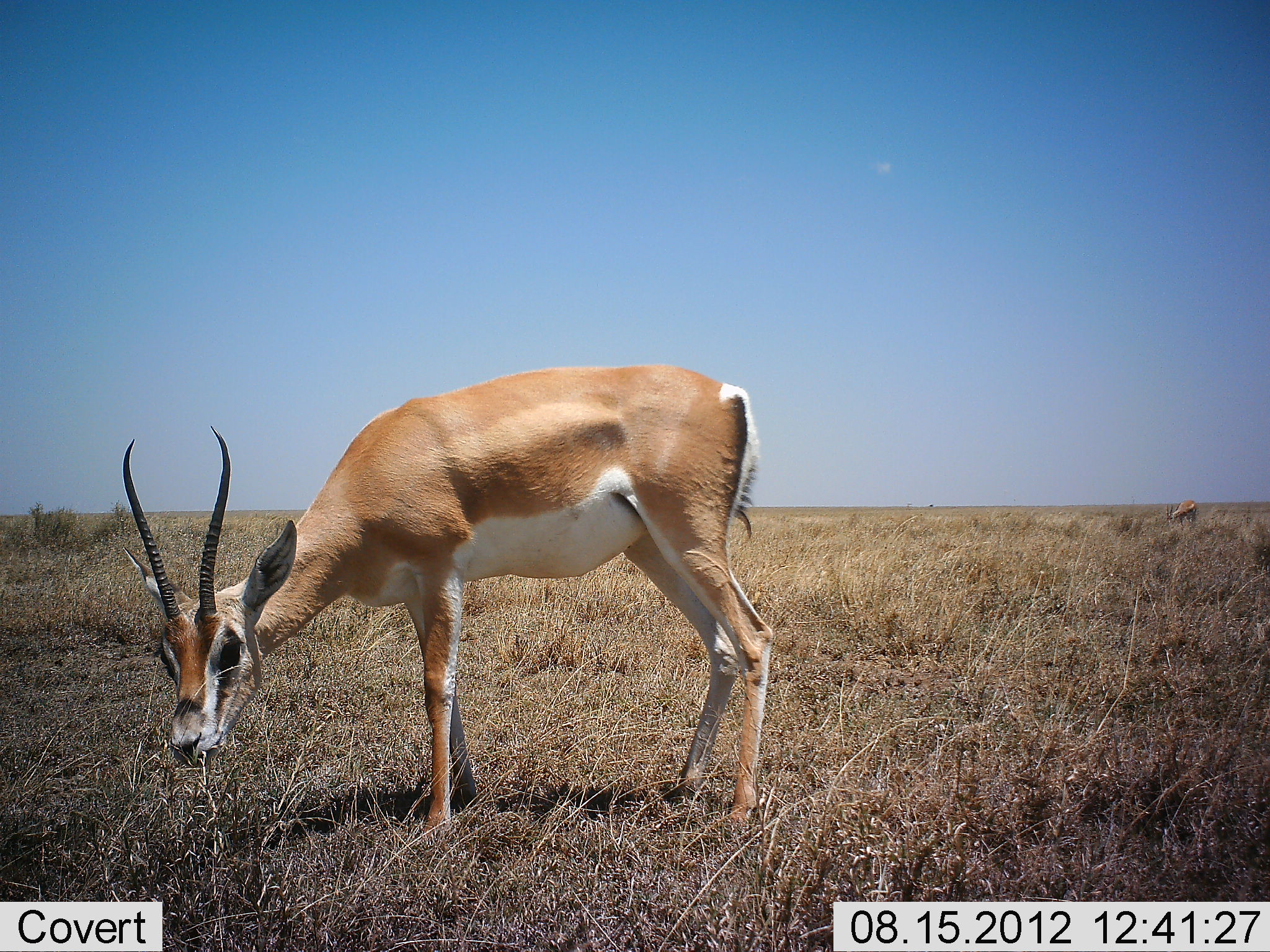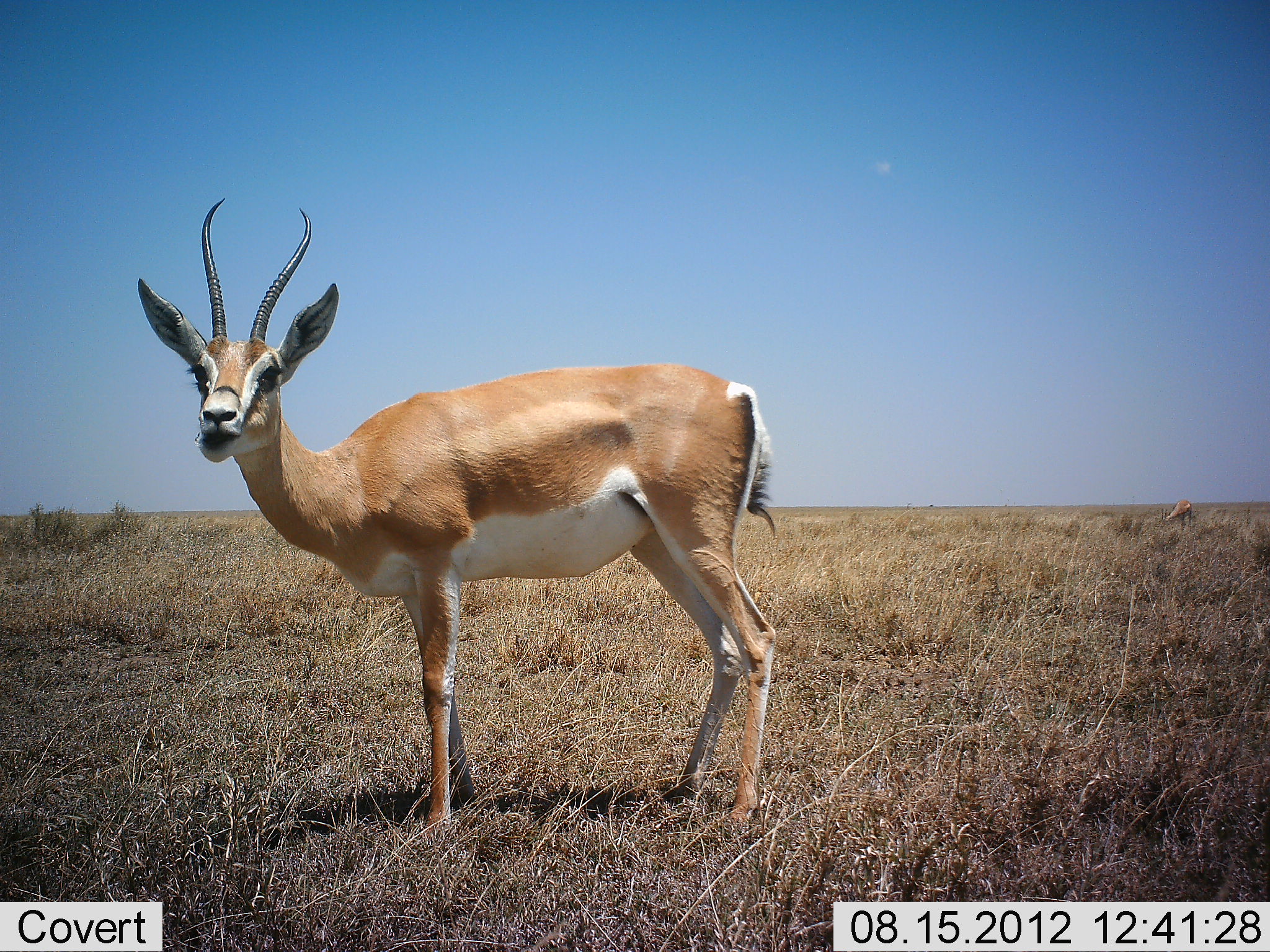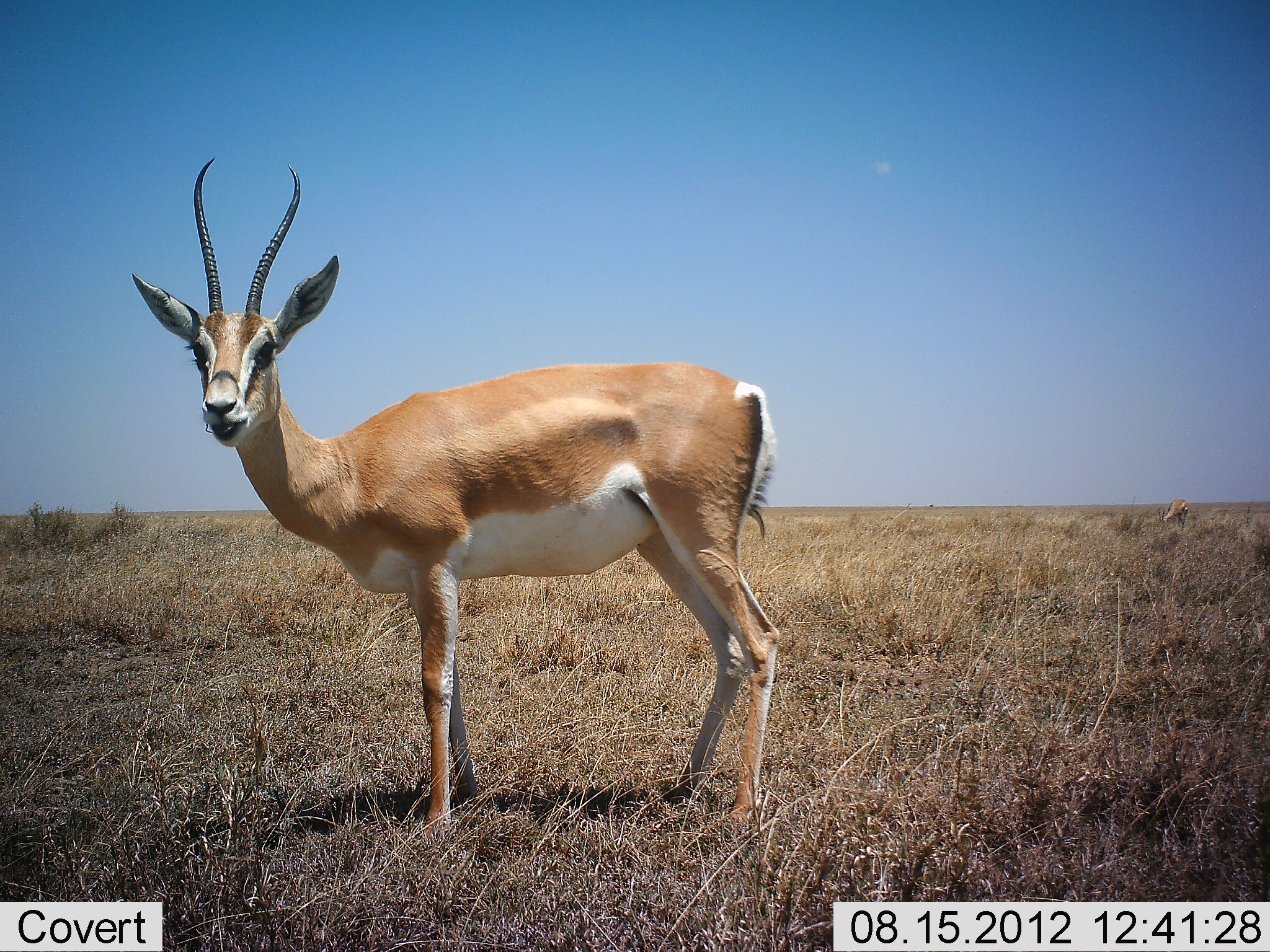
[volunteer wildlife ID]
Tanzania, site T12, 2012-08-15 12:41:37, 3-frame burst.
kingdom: Animalia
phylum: Chordata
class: Mammalia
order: Artiodactyla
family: Bovidae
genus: Nanger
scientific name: Nanger granti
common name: grant's gazelle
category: gazellegrants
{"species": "gazellegrants (grant's gazelle) (Nanger granti)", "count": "1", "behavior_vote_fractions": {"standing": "70%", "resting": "0%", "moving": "0%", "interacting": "0%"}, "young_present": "0%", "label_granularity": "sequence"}